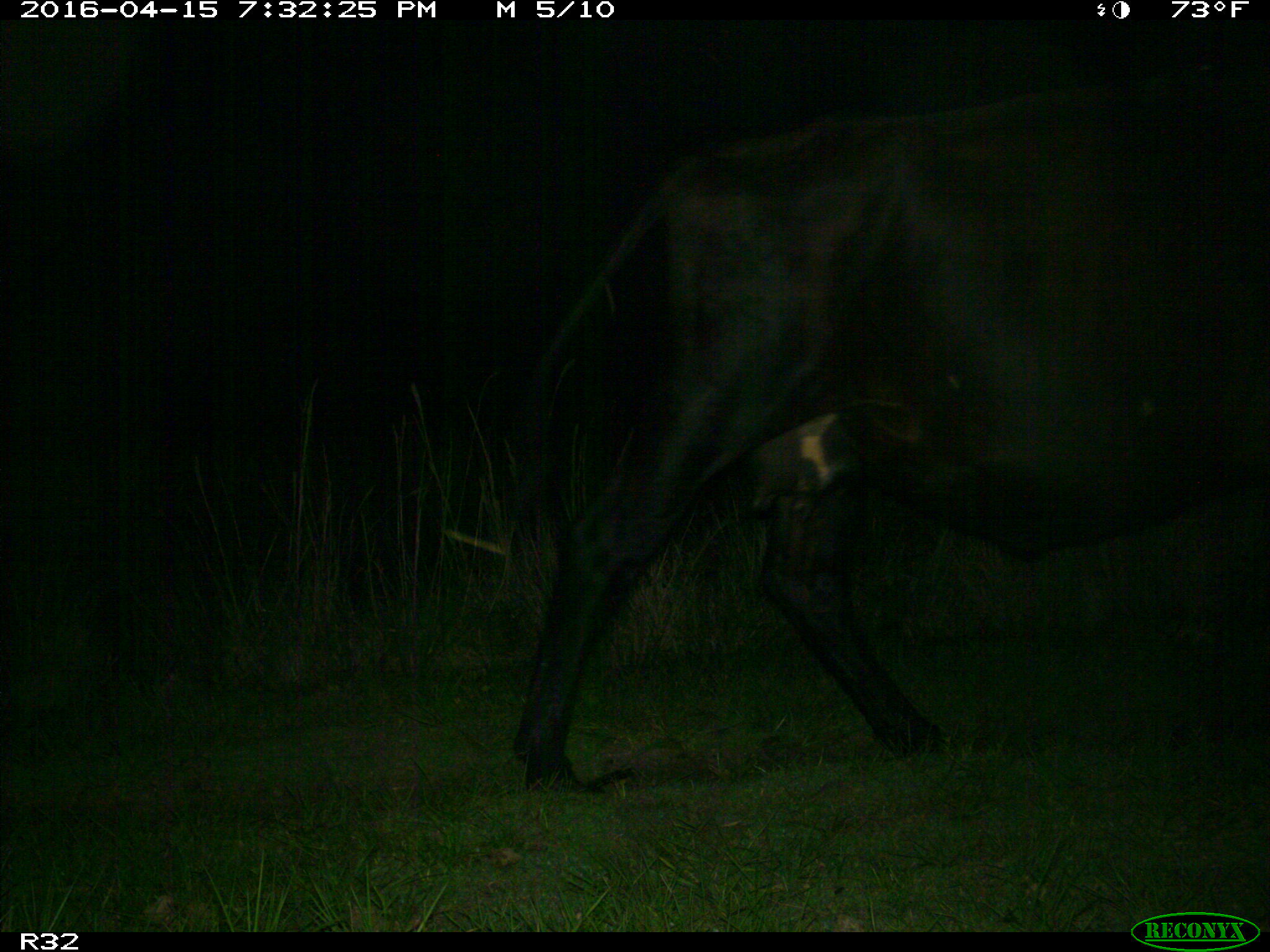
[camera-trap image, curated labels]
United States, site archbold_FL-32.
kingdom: Animalia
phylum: Chordata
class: Mammalia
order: Artiodactyla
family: Bovidae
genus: Bos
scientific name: Bos taurus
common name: domestic cow